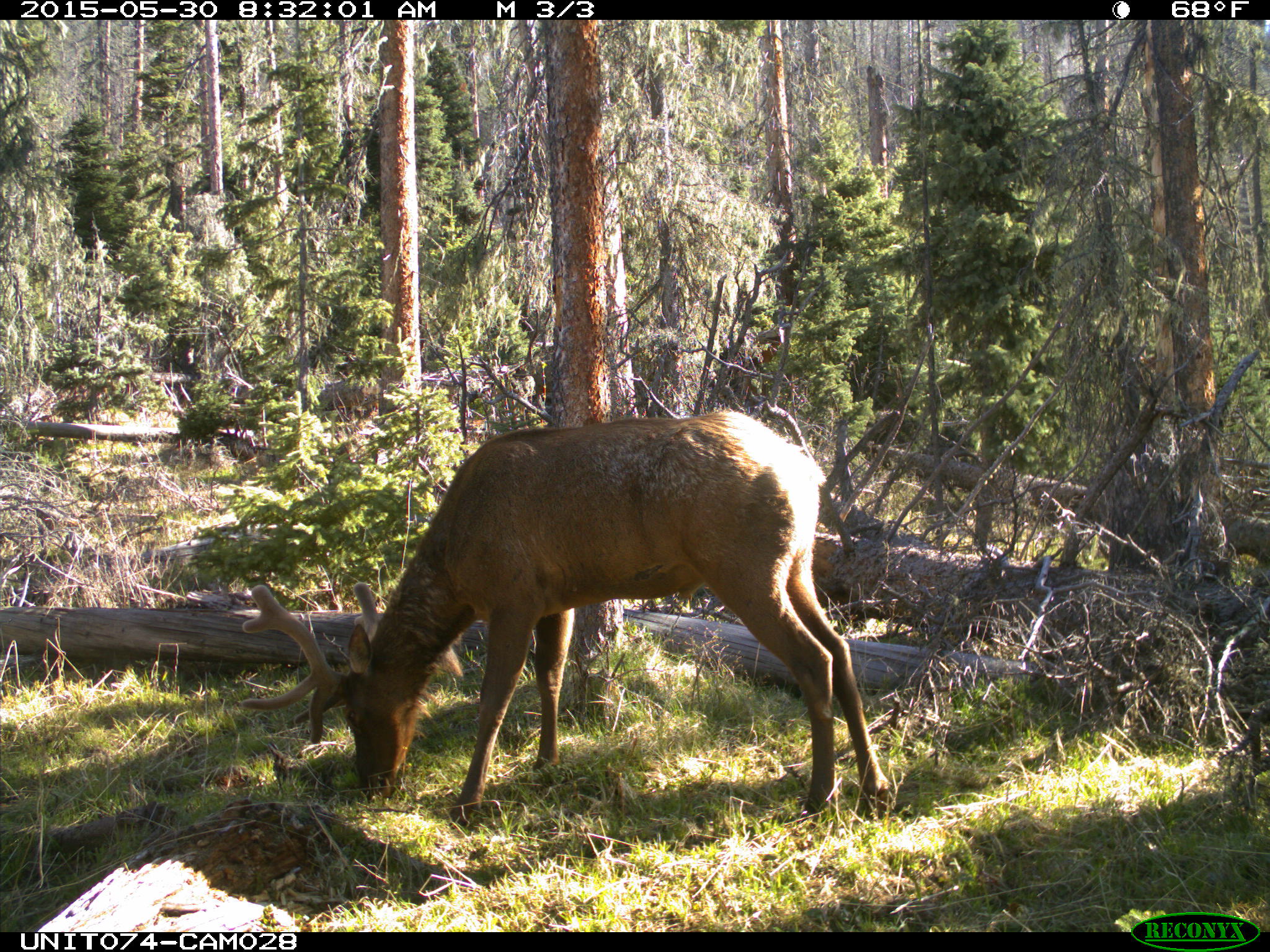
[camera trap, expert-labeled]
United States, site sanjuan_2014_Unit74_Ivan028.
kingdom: Animalia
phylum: Chordata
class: Mammalia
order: Artiodactyla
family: Cervidae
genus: Cervus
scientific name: Cervus elaphus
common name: red deer